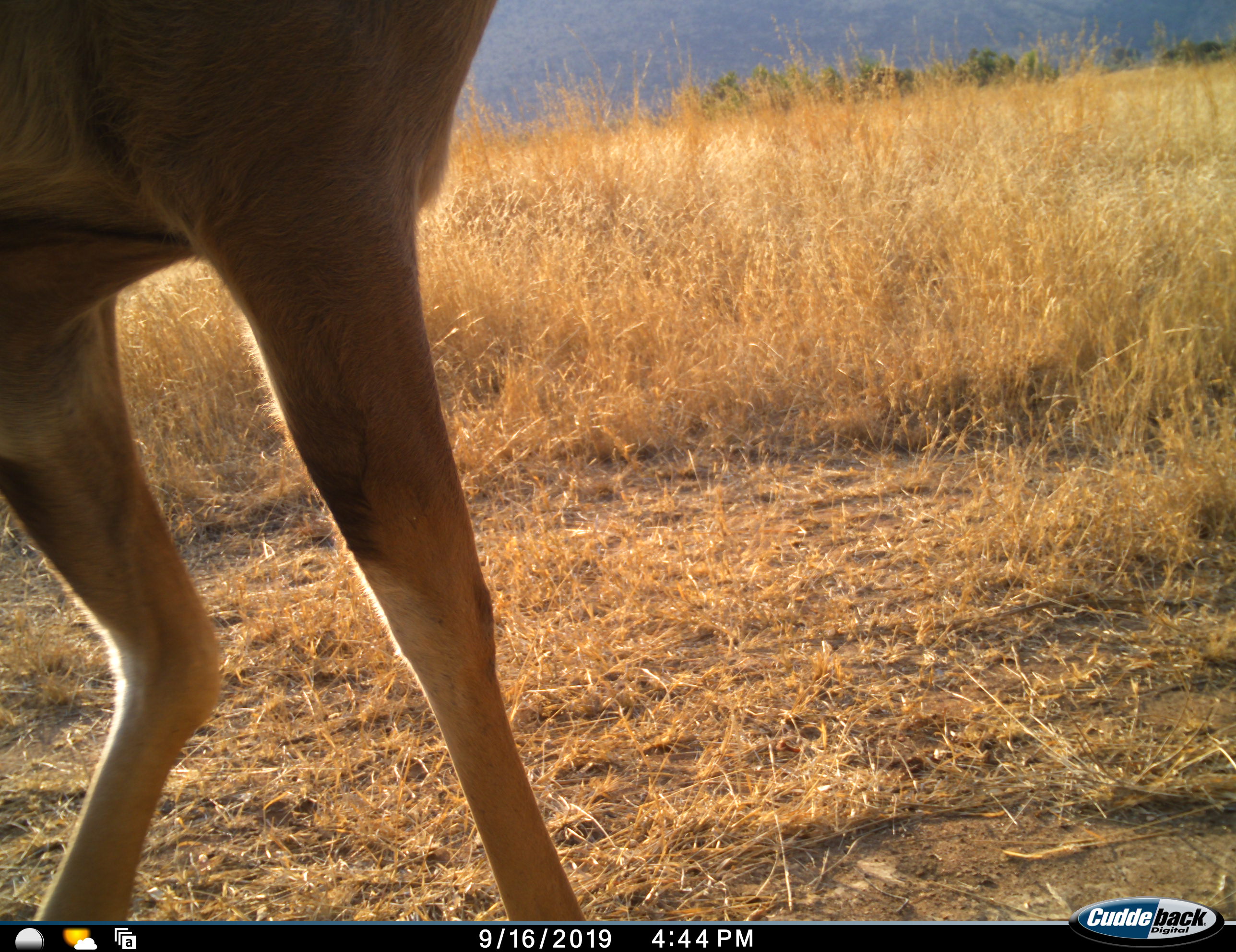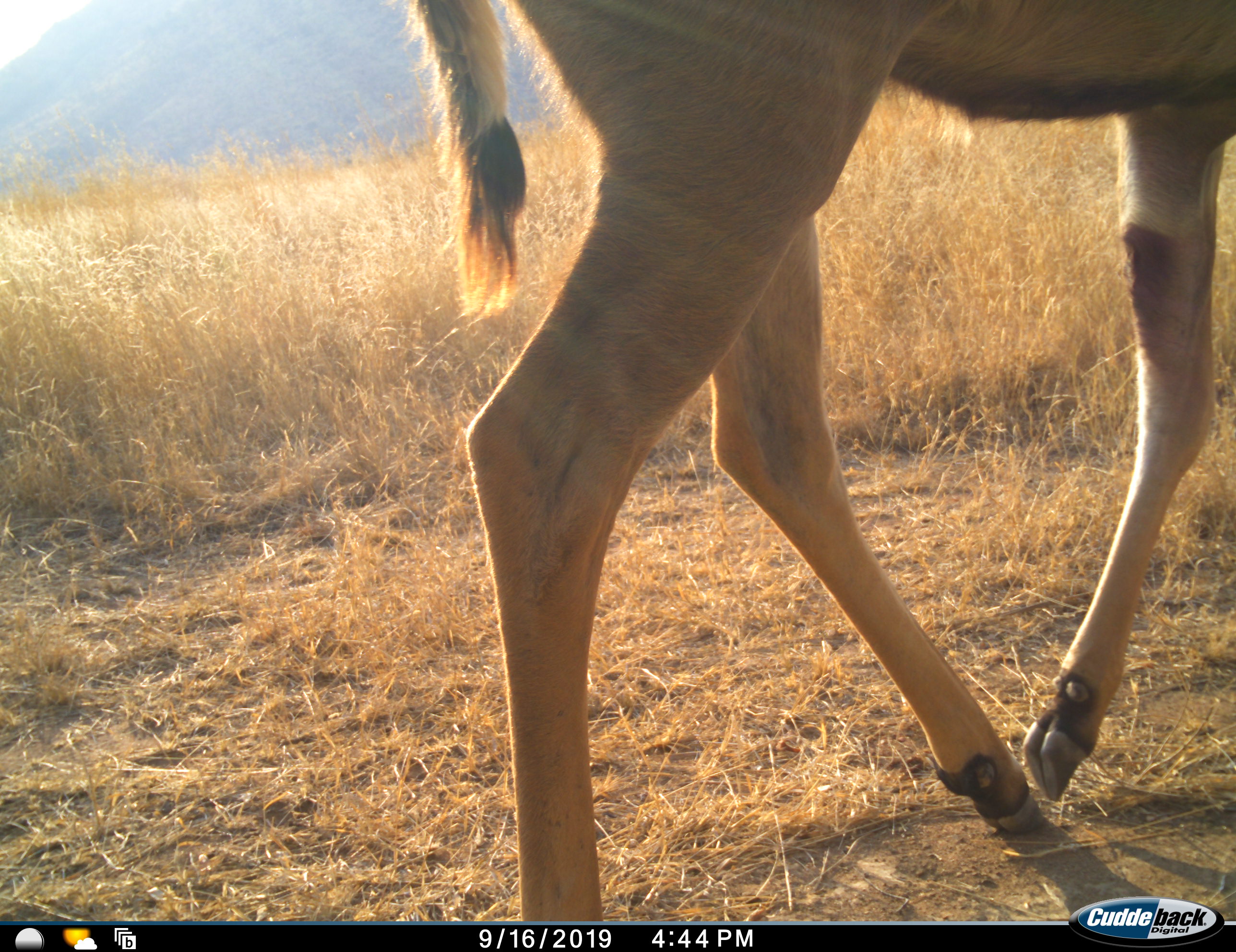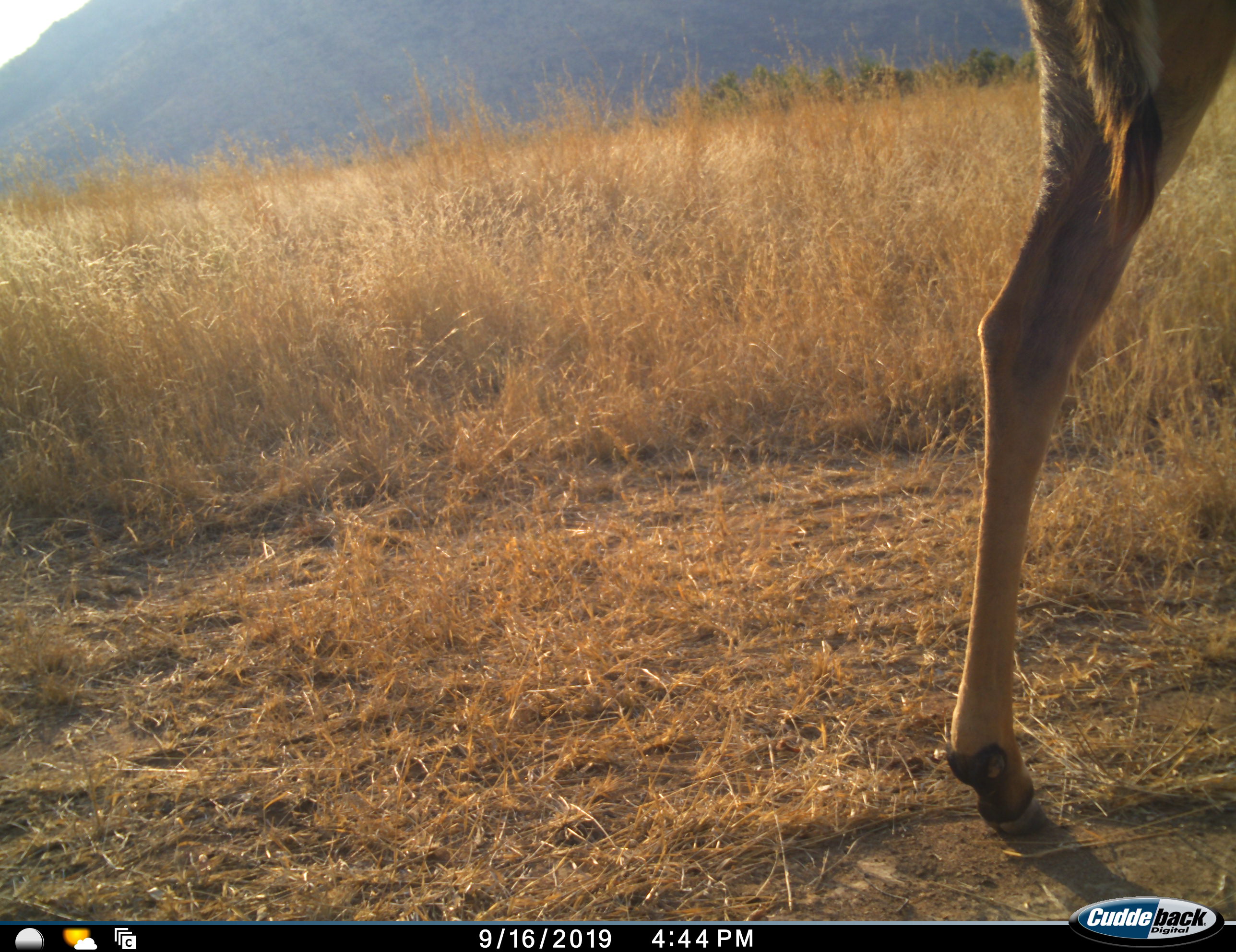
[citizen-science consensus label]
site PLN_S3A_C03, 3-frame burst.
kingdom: Animalia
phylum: Chordata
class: Mammalia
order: Artiodactyla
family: Bovidae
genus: Aepyceros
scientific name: Aepyceros melampus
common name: impala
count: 1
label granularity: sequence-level